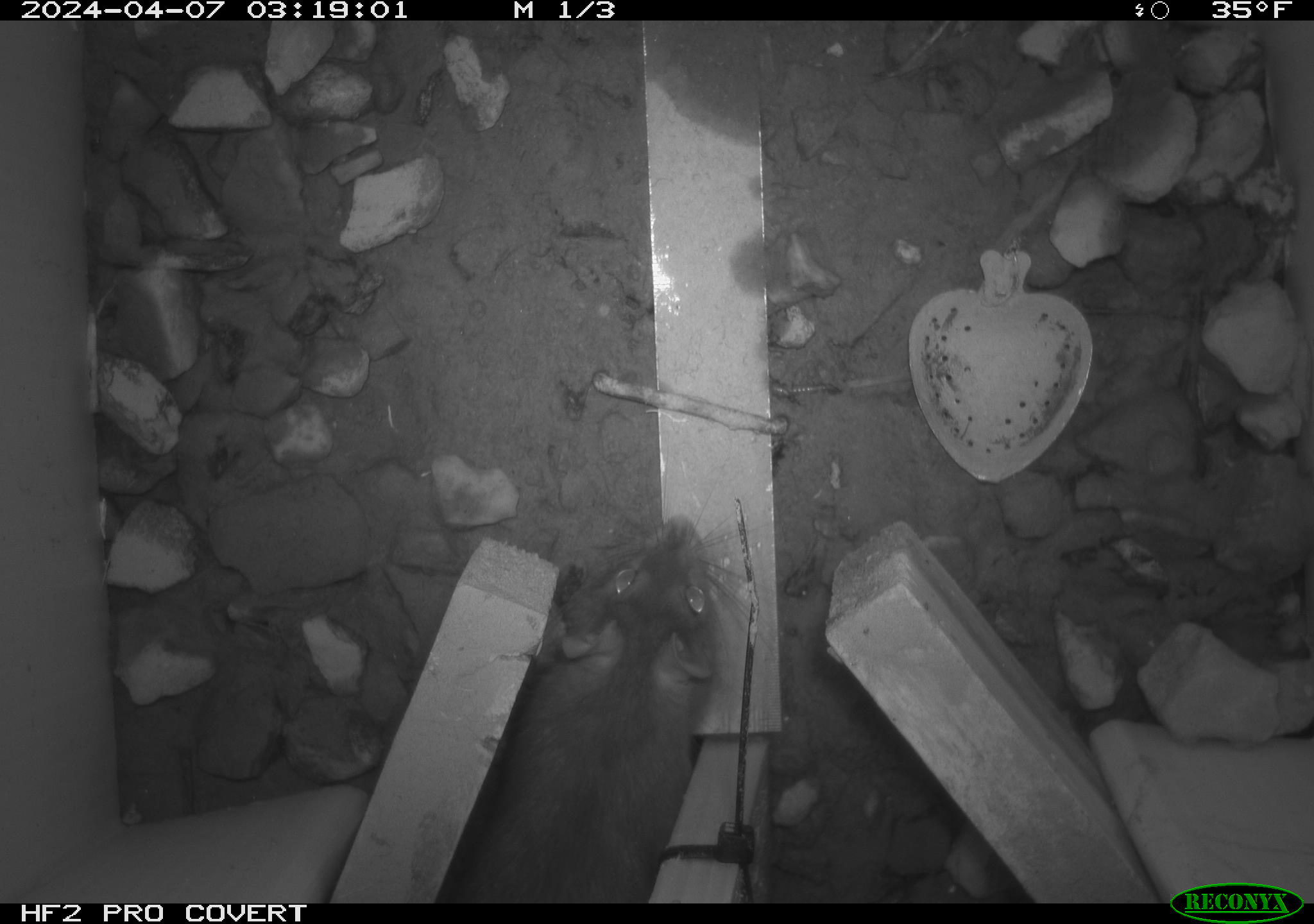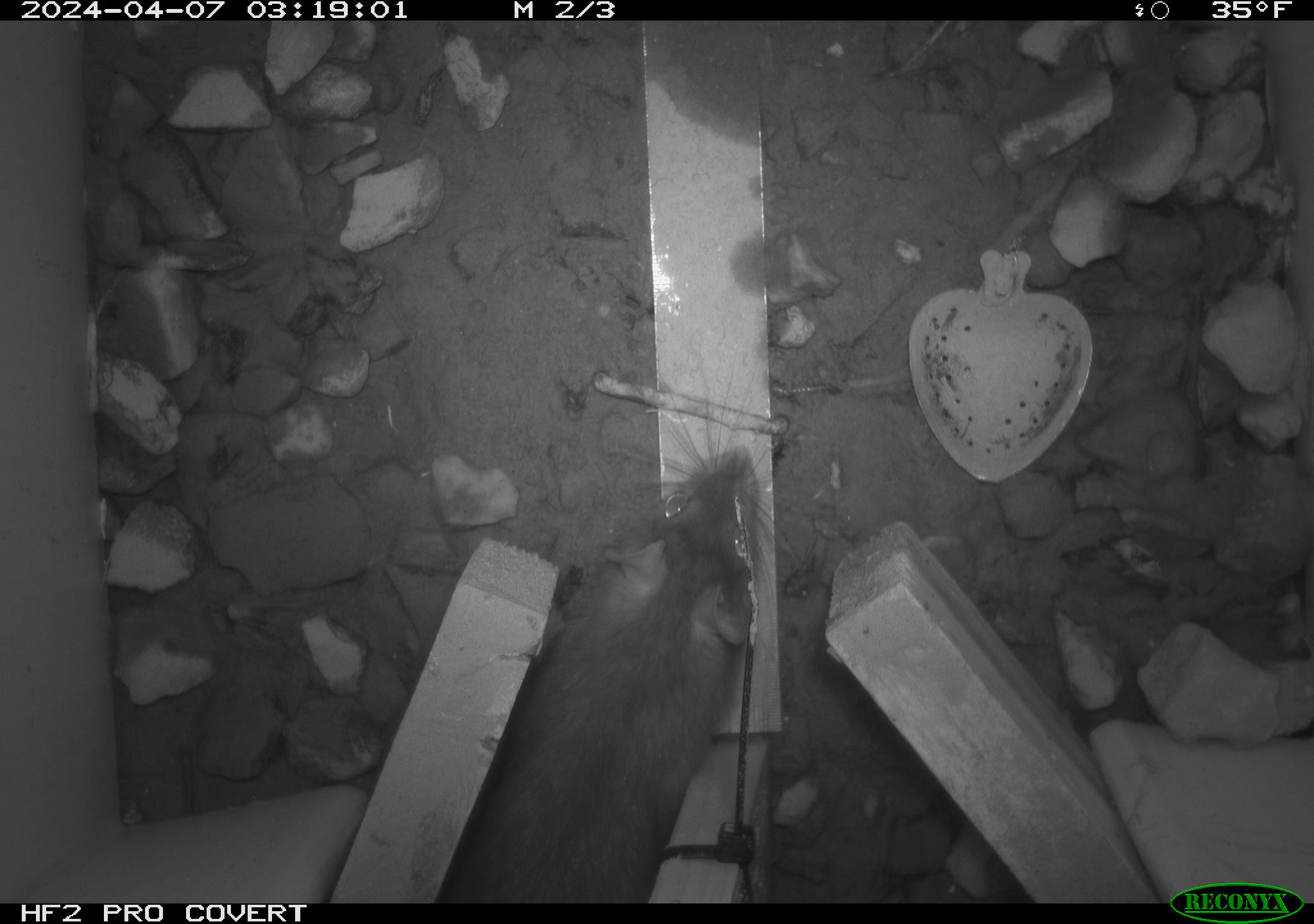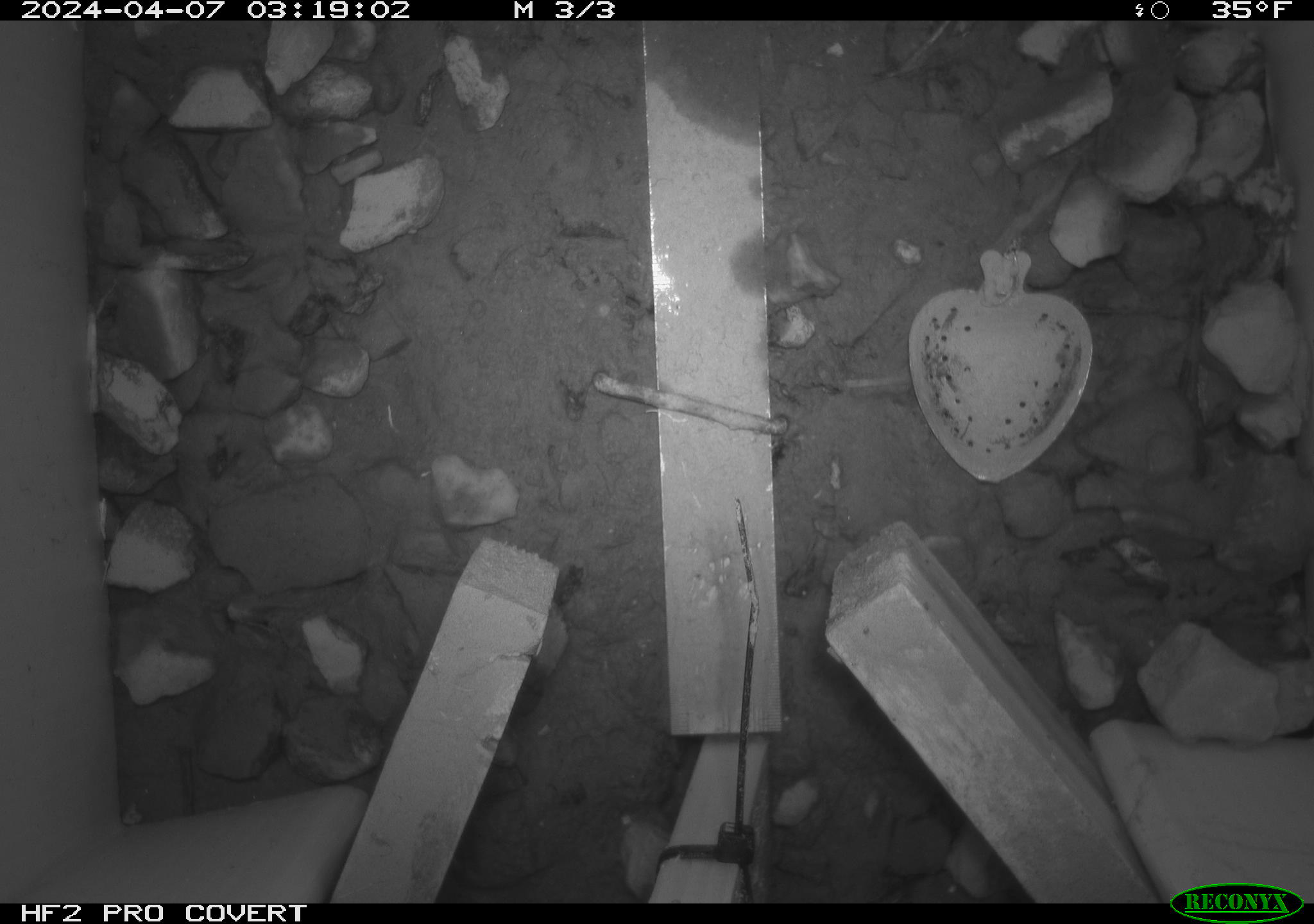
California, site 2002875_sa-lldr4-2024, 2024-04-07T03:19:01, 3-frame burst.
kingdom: Animalia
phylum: Chordata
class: Mammalia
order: Rodentia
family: Muridae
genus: Rattus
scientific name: Rattus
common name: rat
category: rattus species